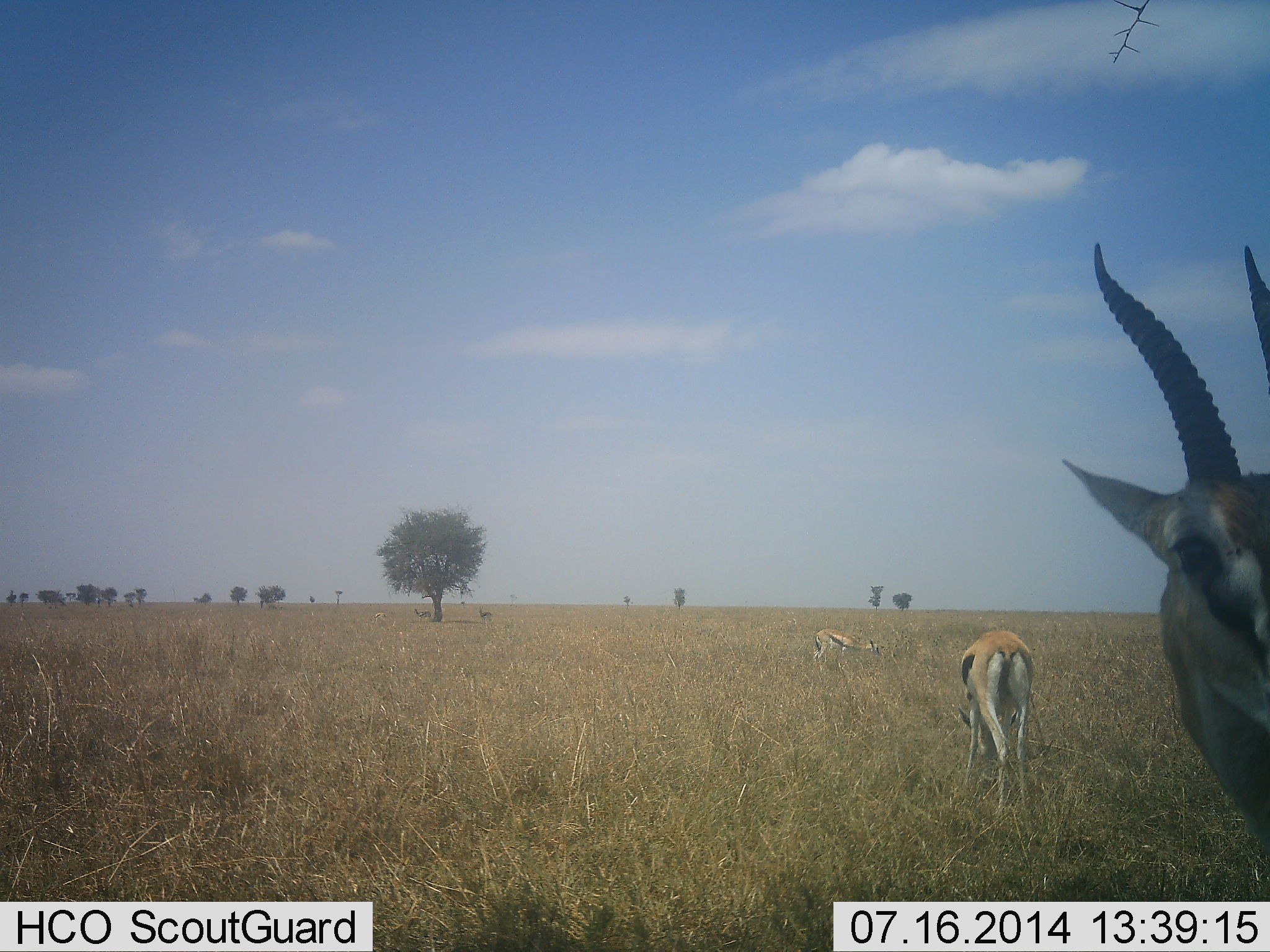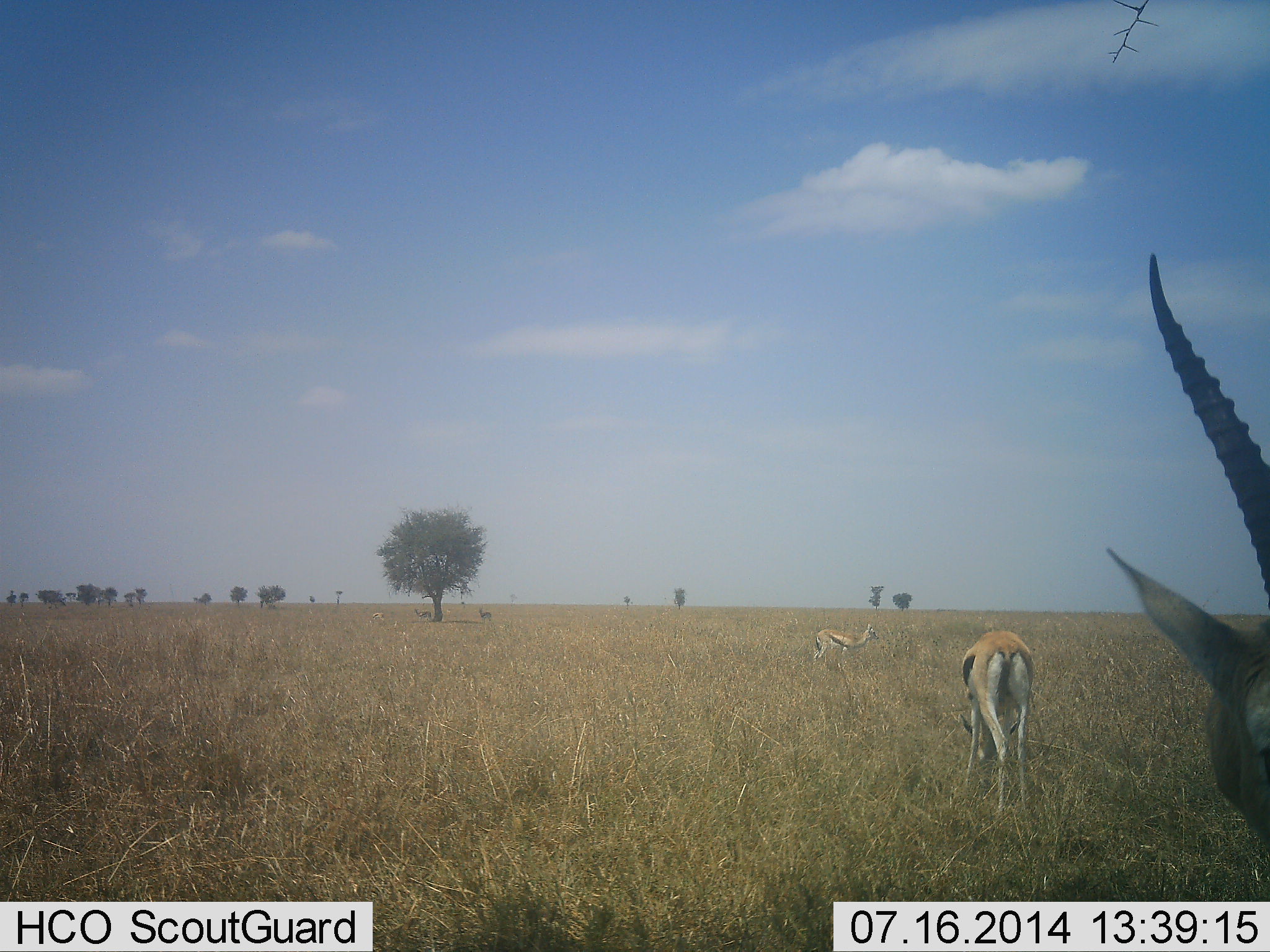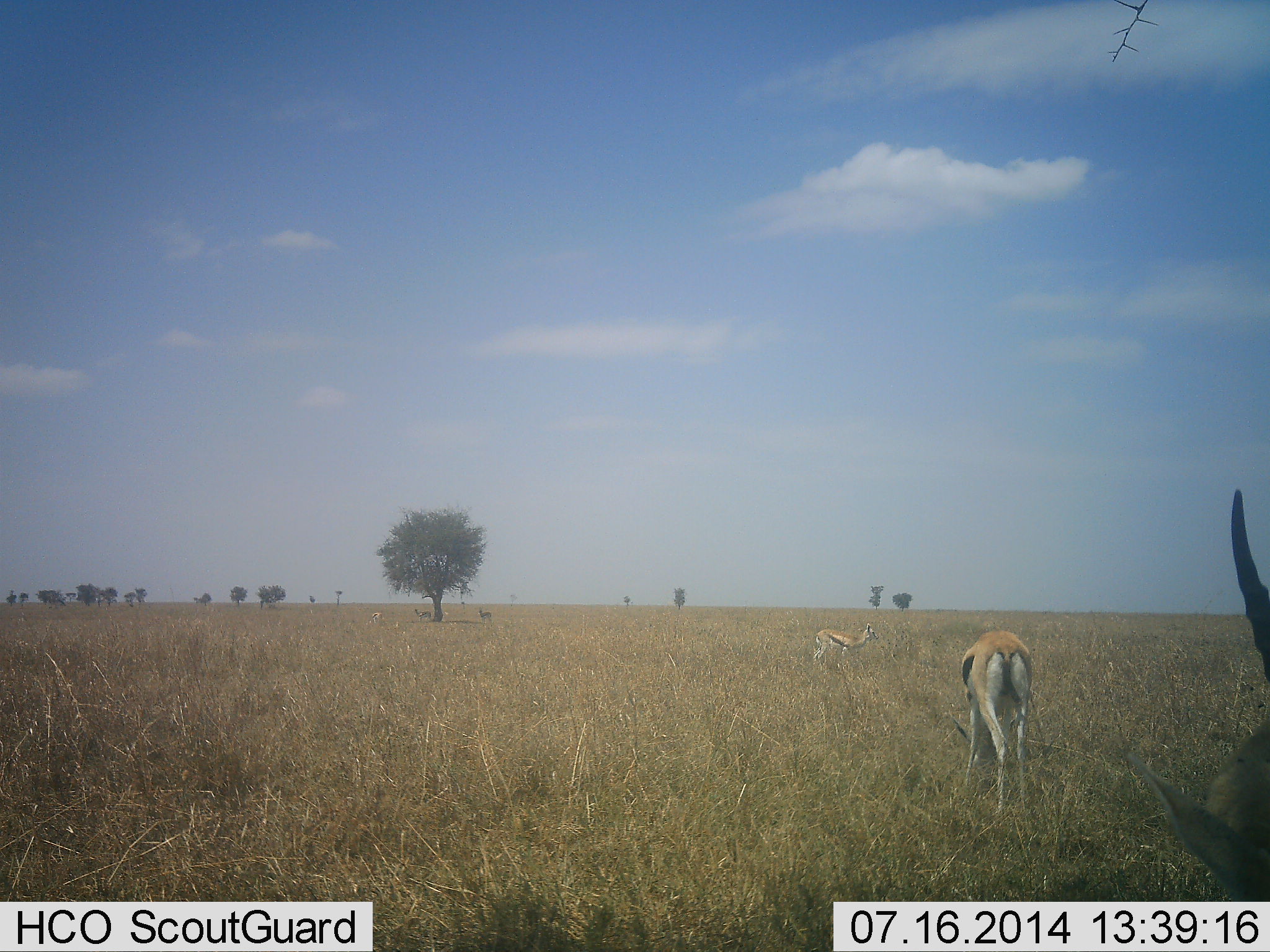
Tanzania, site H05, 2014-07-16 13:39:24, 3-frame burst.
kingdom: Animalia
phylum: Chordata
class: Mammalia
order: Artiodactyla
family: Bovidae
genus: Eudorcas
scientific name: Eudorcas thomsonii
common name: thomson's gazelle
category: gazellethomsons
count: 3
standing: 80%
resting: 0%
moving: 10%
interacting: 0%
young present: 10%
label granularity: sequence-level